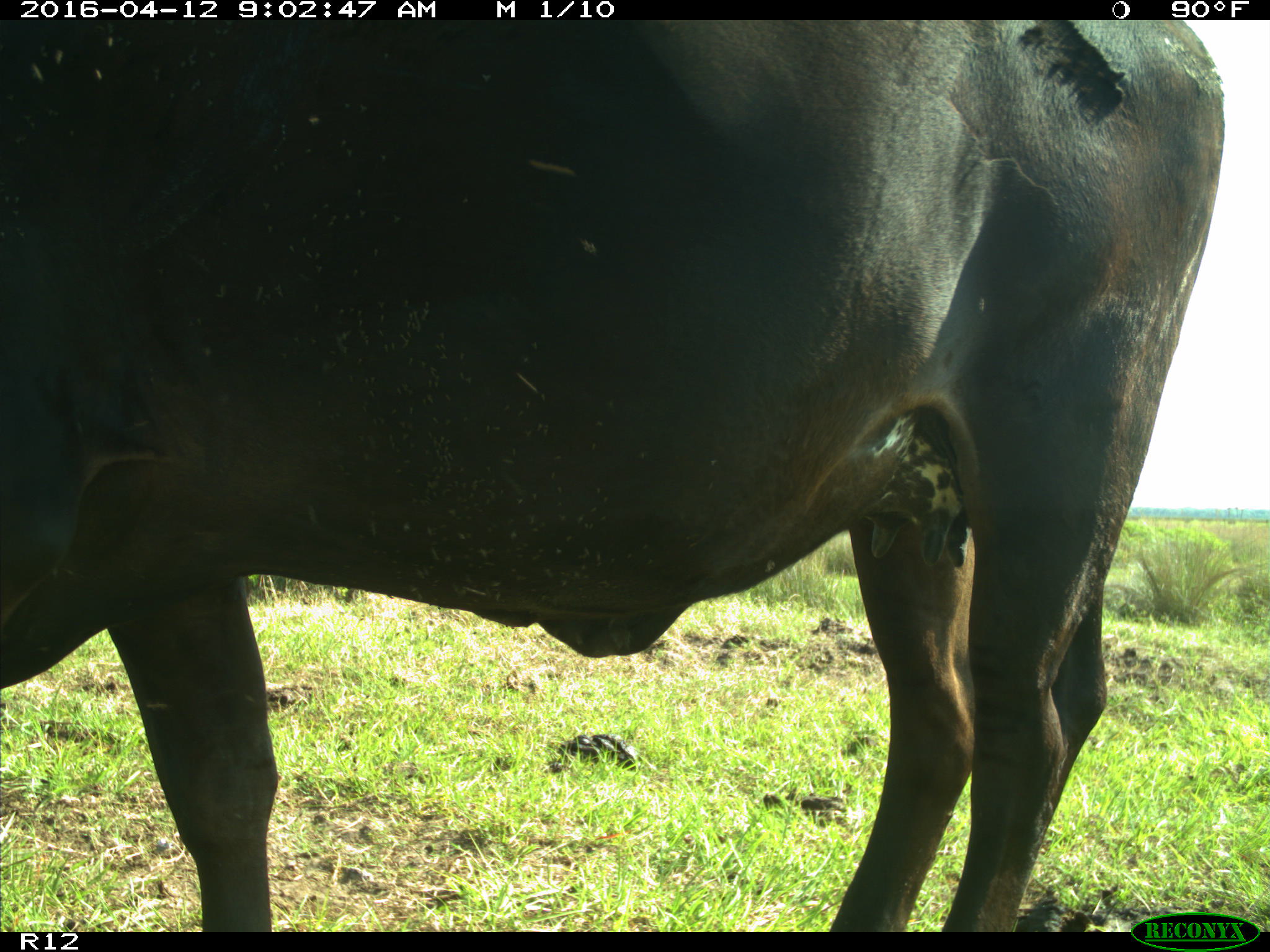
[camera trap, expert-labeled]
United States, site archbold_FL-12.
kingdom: Animalia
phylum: Chordata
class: Mammalia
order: Artiodactyla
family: Bovidae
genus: Bos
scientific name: Bos taurus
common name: domestic cow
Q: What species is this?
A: Bos taurus (domestic cow).